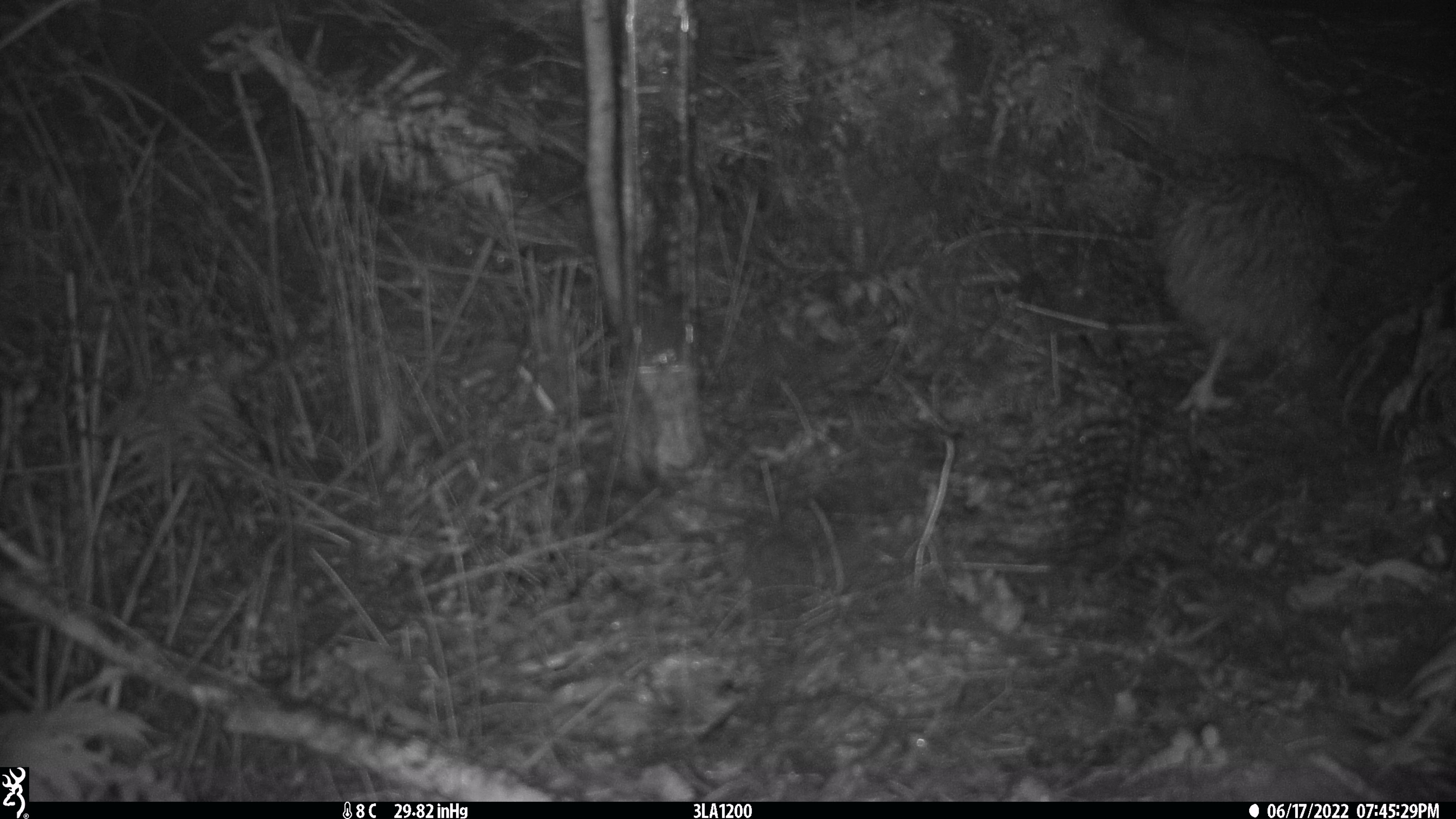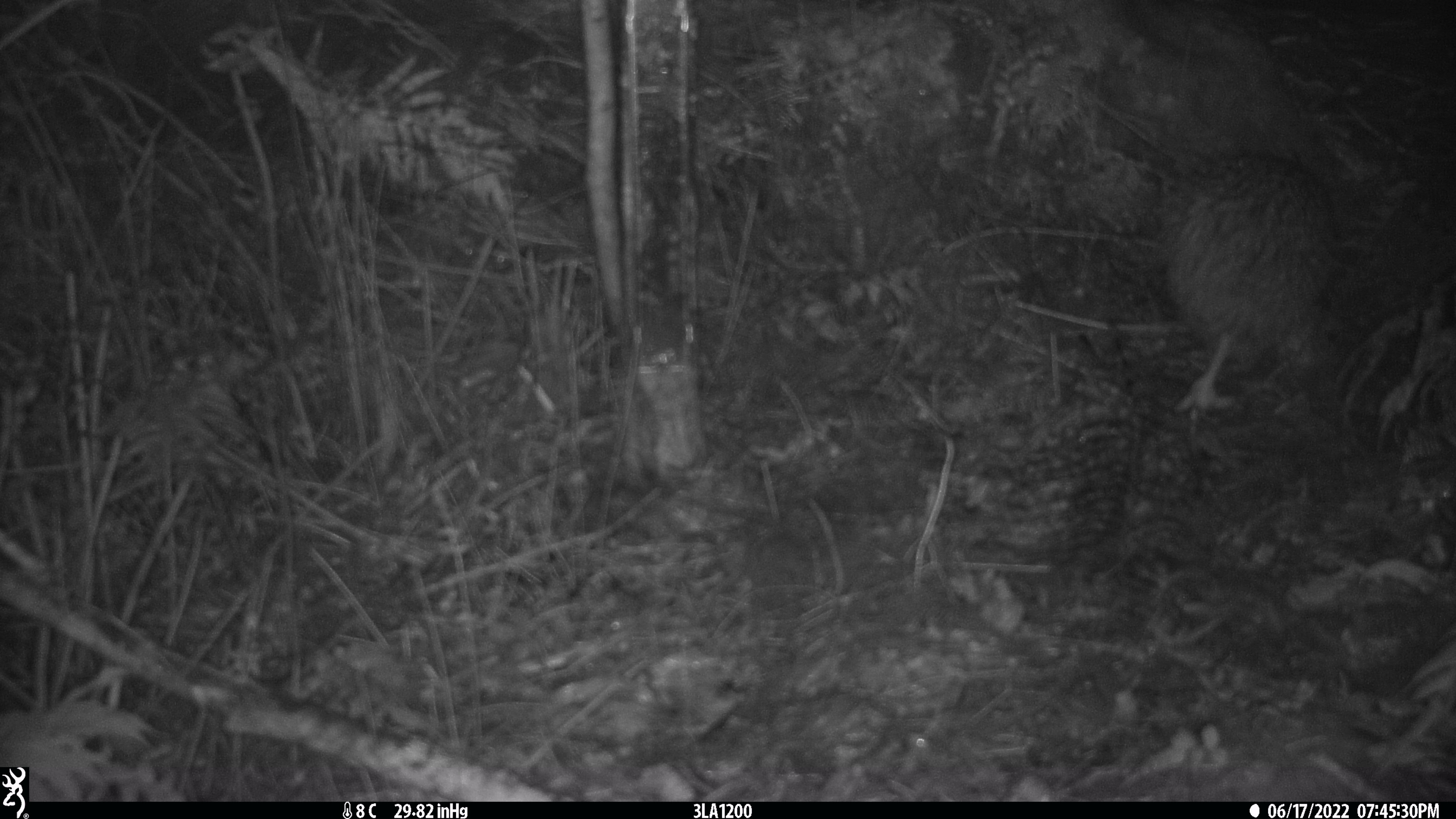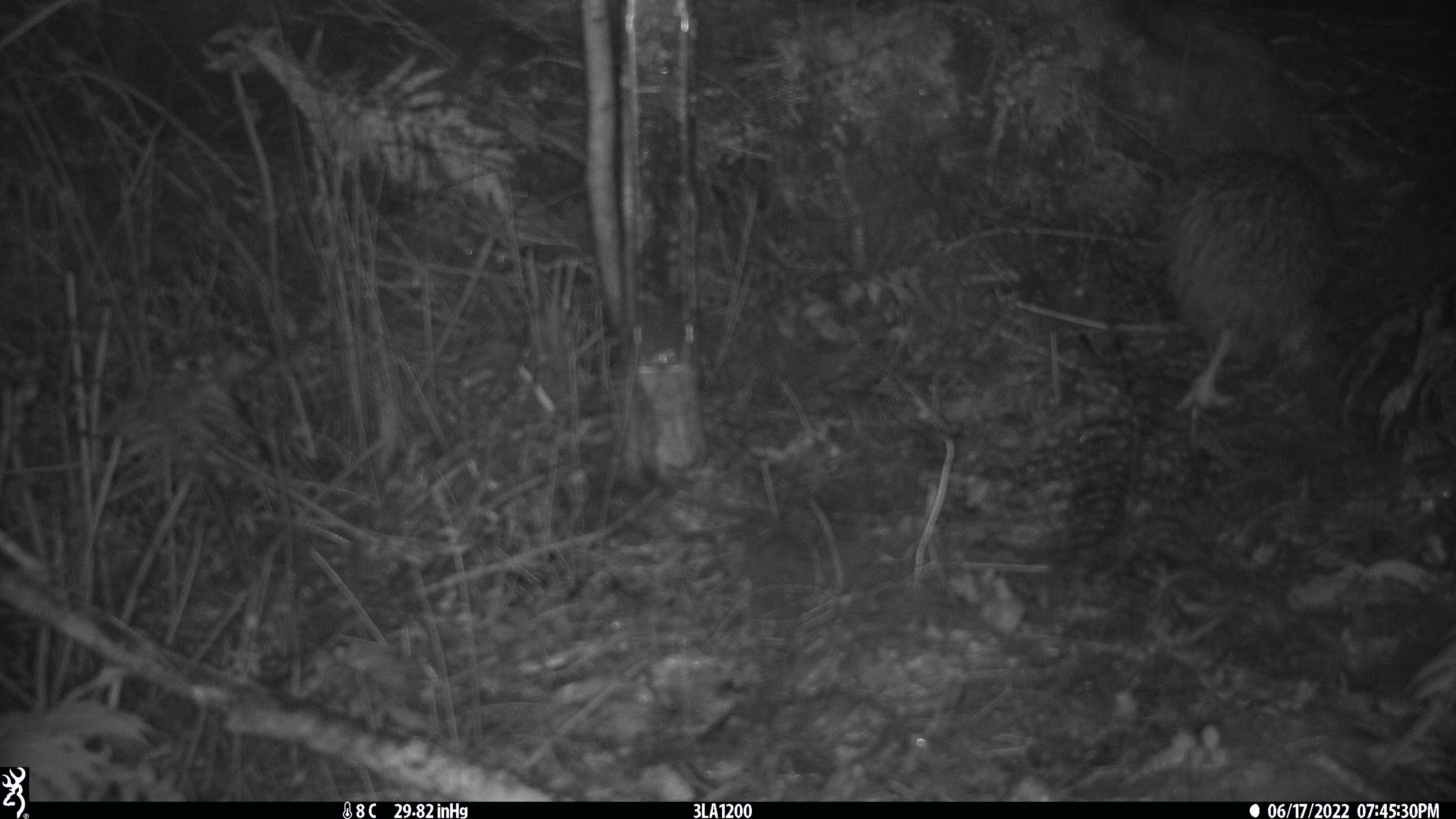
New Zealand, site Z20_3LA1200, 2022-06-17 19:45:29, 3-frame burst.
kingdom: Animalia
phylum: Chordata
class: Aves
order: Apterygiformes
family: Apterygidae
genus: Apteryx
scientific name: Apteryx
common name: kiwi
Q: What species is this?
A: Kiwi (Apteryx).